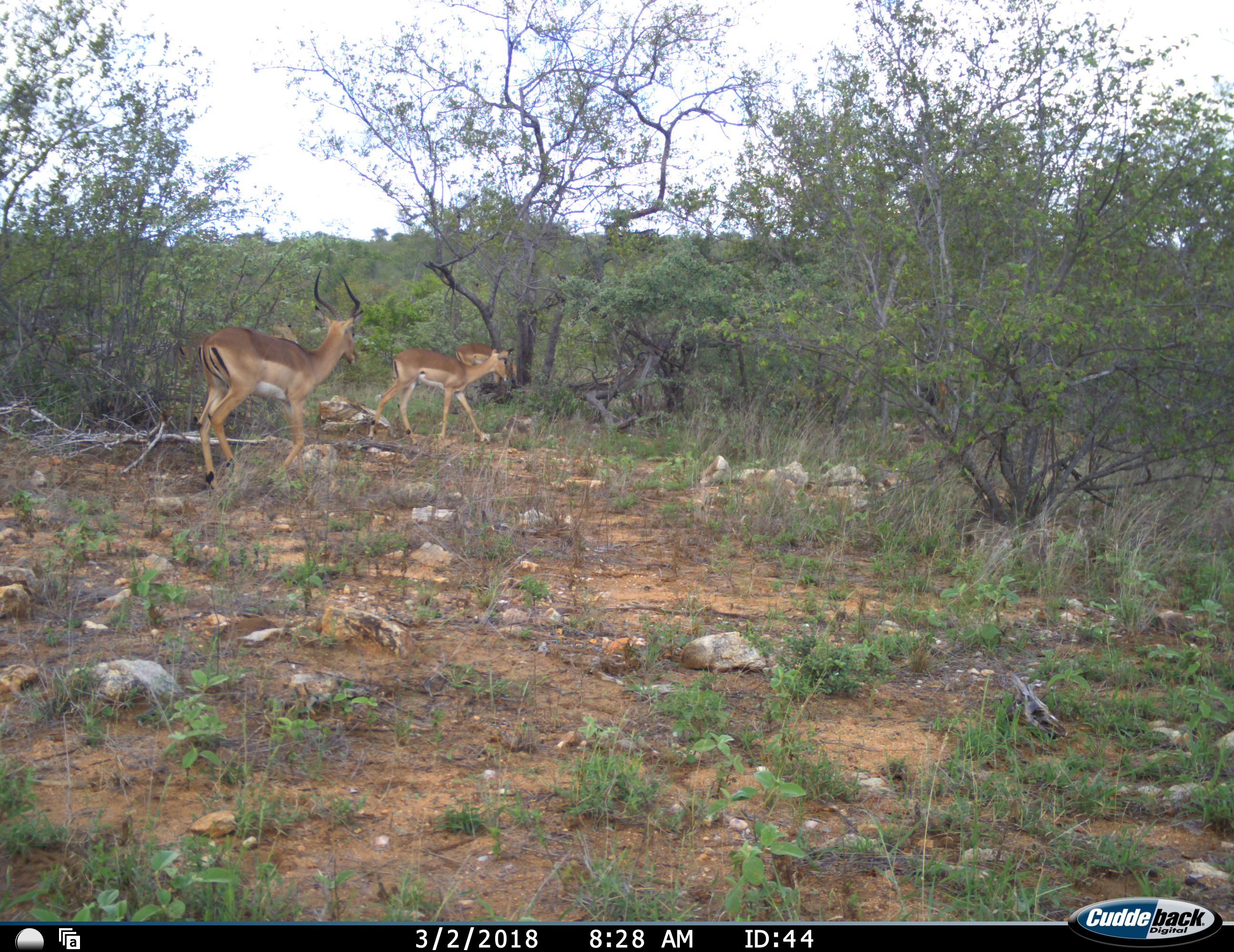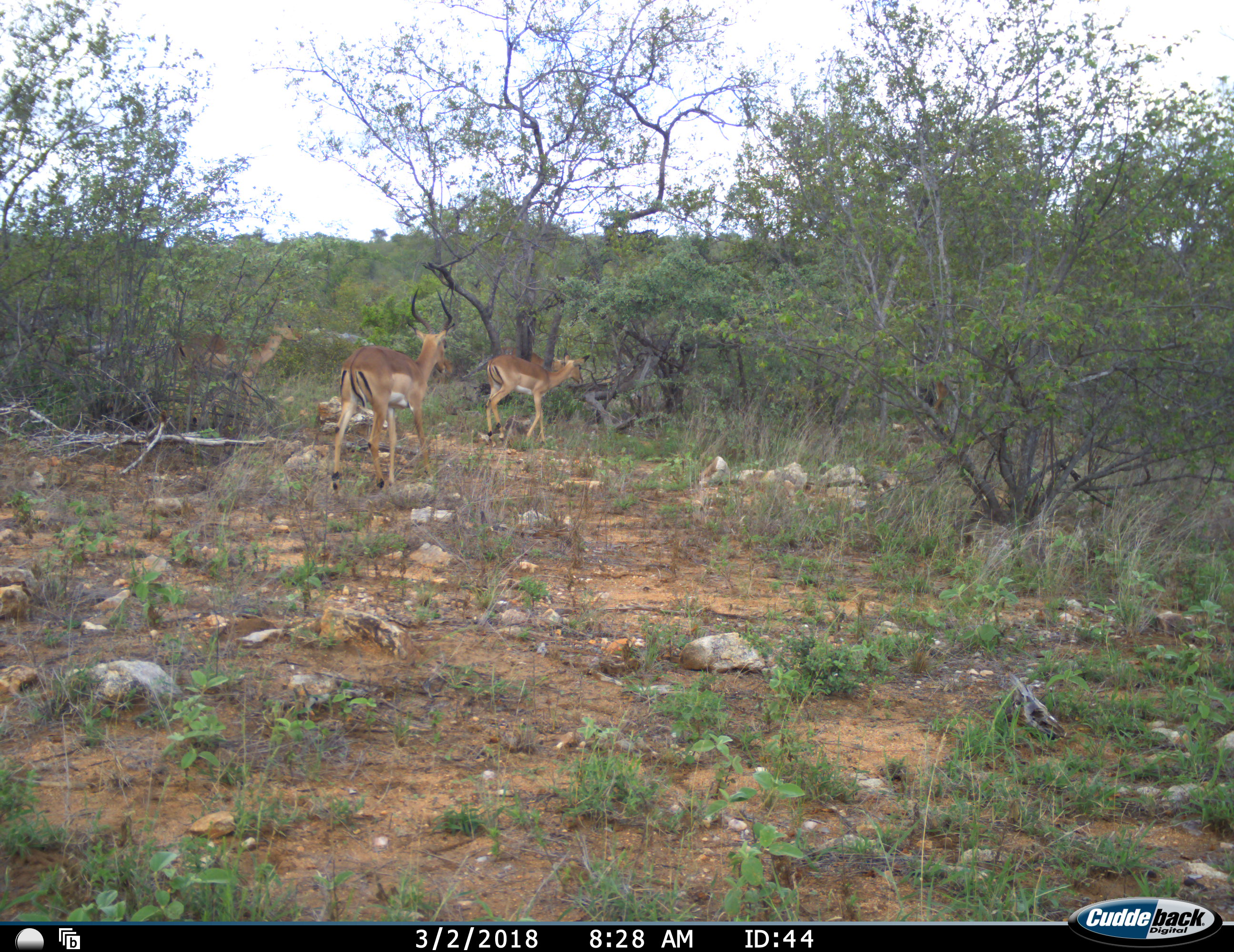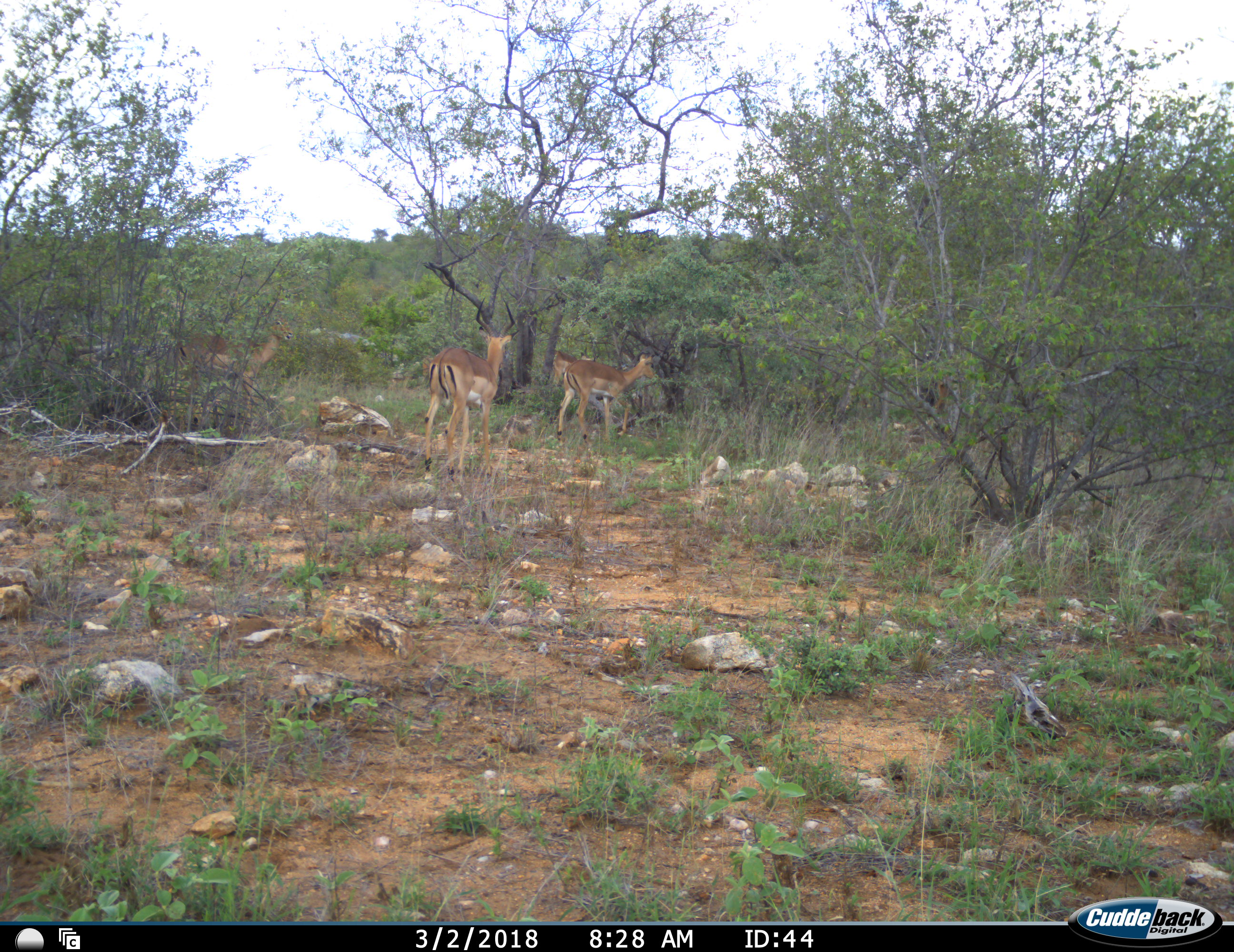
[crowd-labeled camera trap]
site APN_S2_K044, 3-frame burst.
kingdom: Animalia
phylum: Chordata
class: Mammalia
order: Artiodactyla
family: Bovidae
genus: Aepyceros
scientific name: Aepyceros melampus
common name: impala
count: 3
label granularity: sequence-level